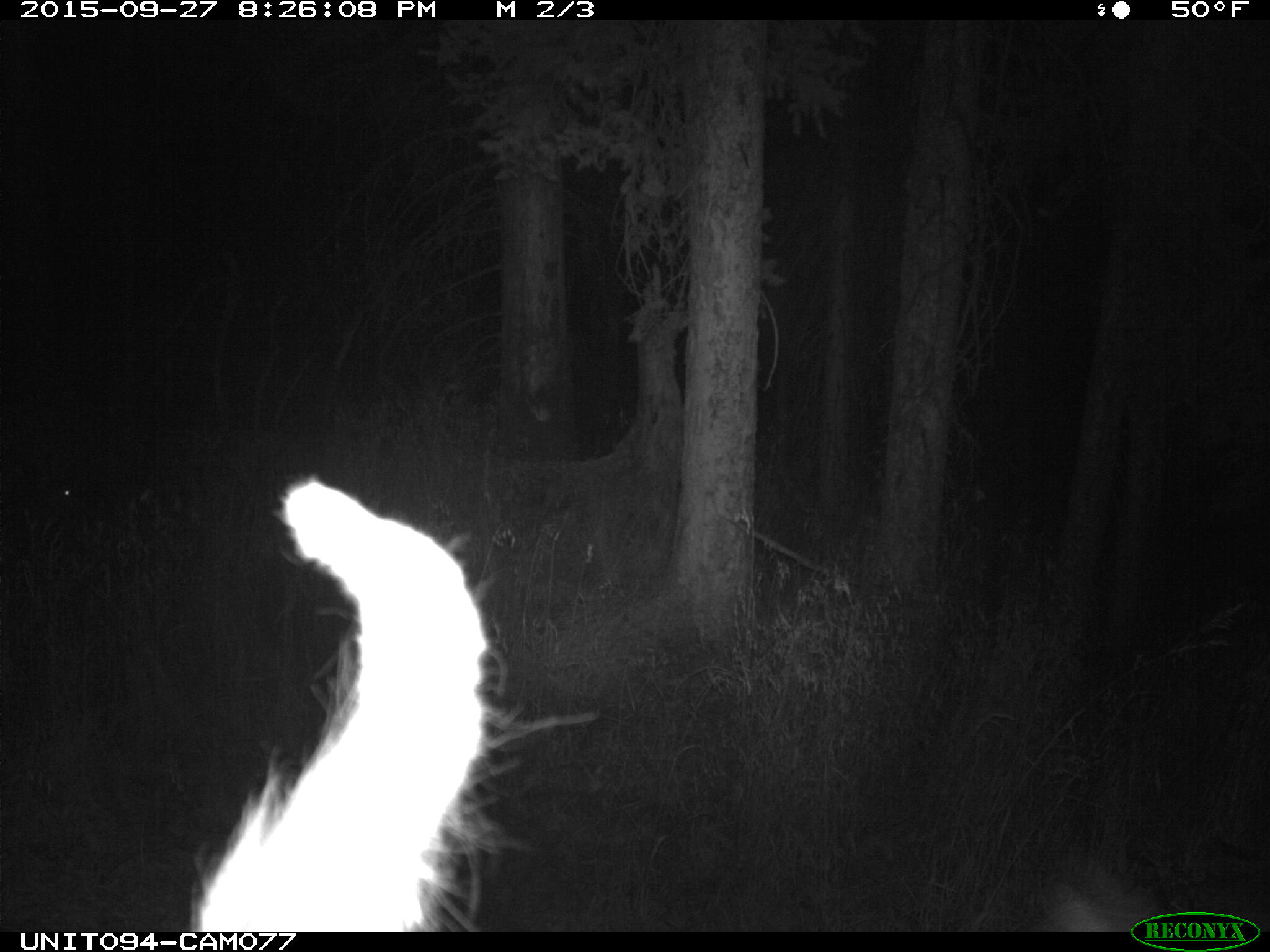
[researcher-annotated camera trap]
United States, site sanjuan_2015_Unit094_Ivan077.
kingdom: Animalia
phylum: Chordata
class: Mammalia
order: Artiodactyla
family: Cervidae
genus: Cervus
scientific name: Cervus elaphus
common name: red deer